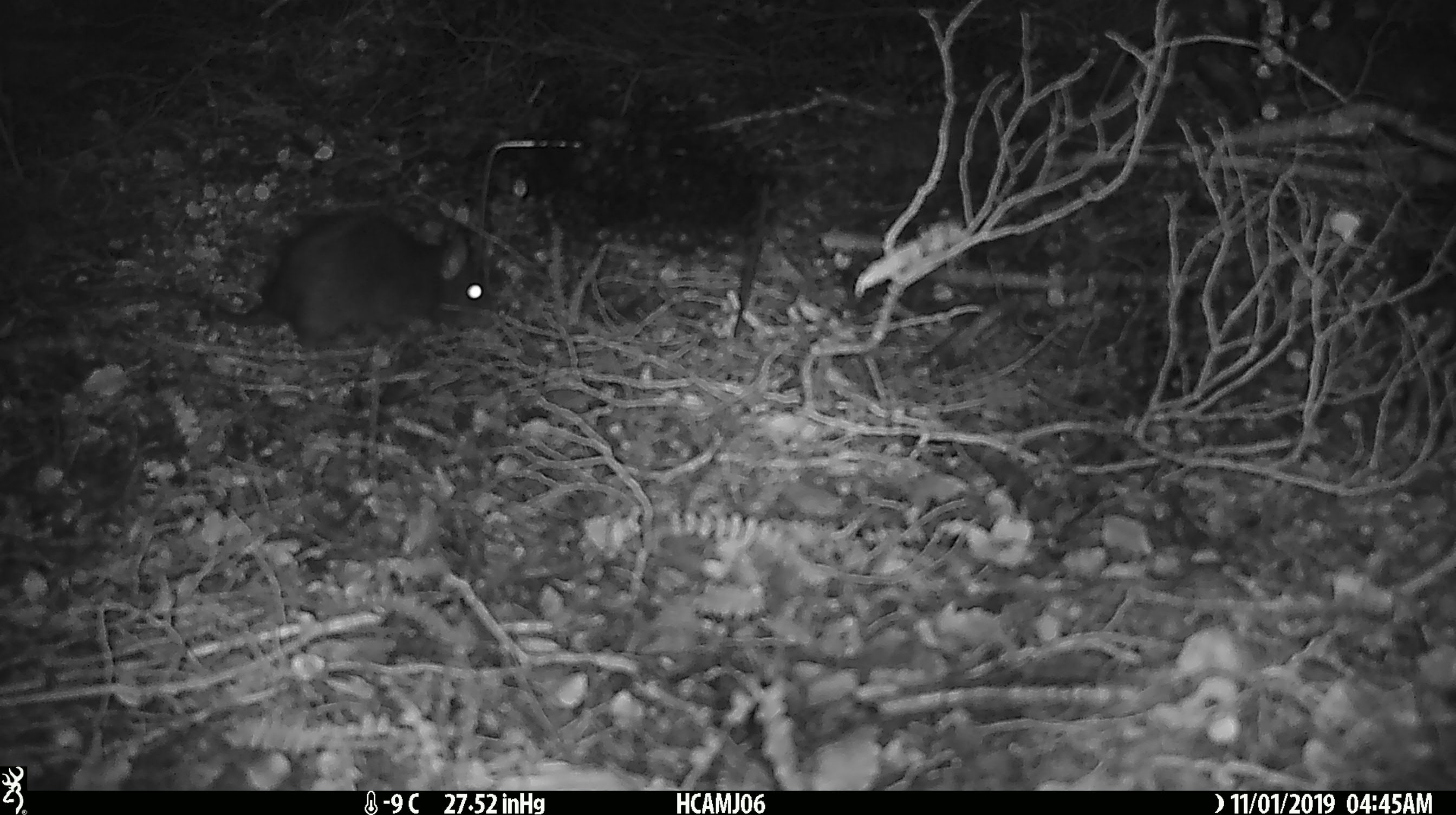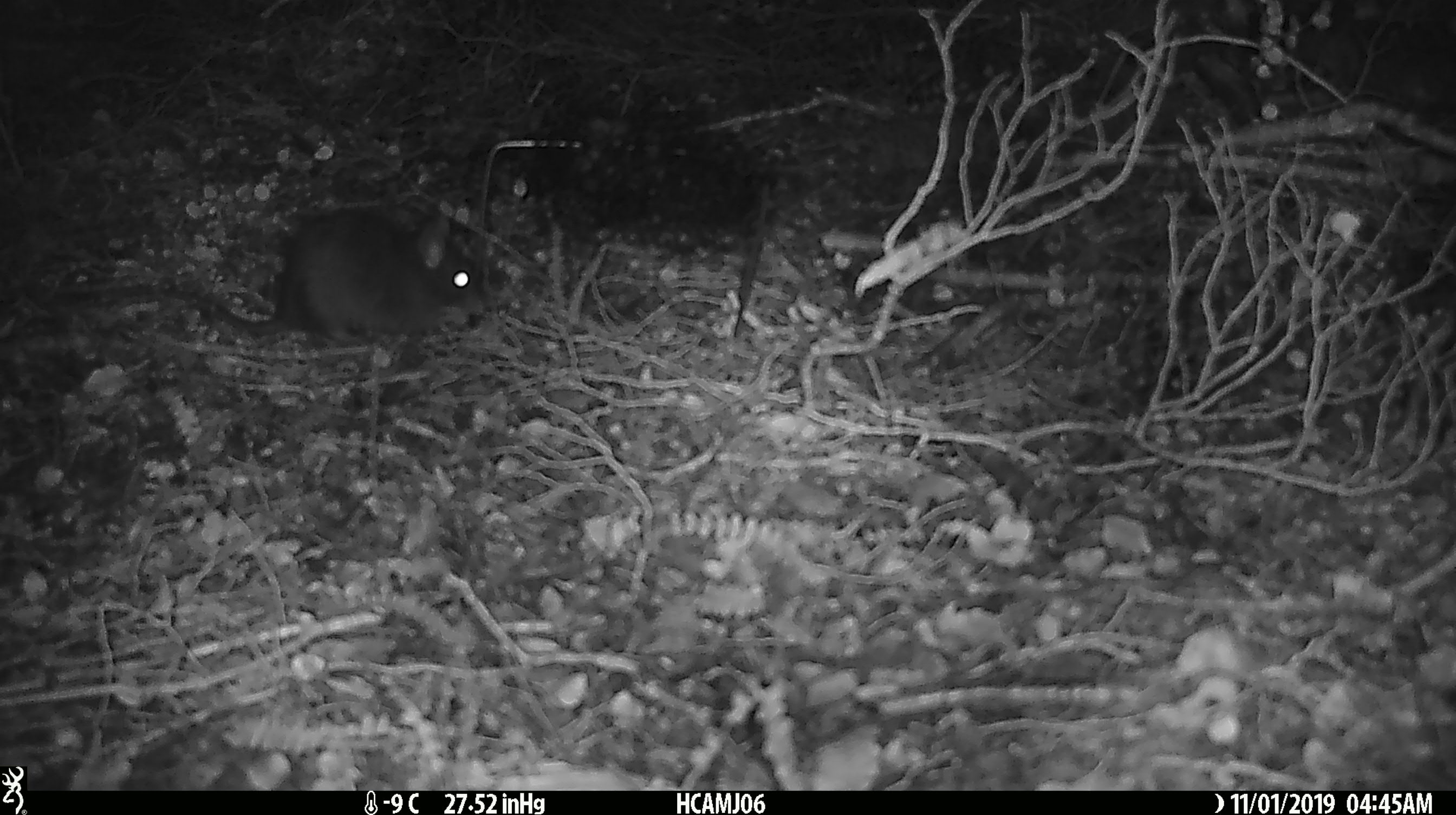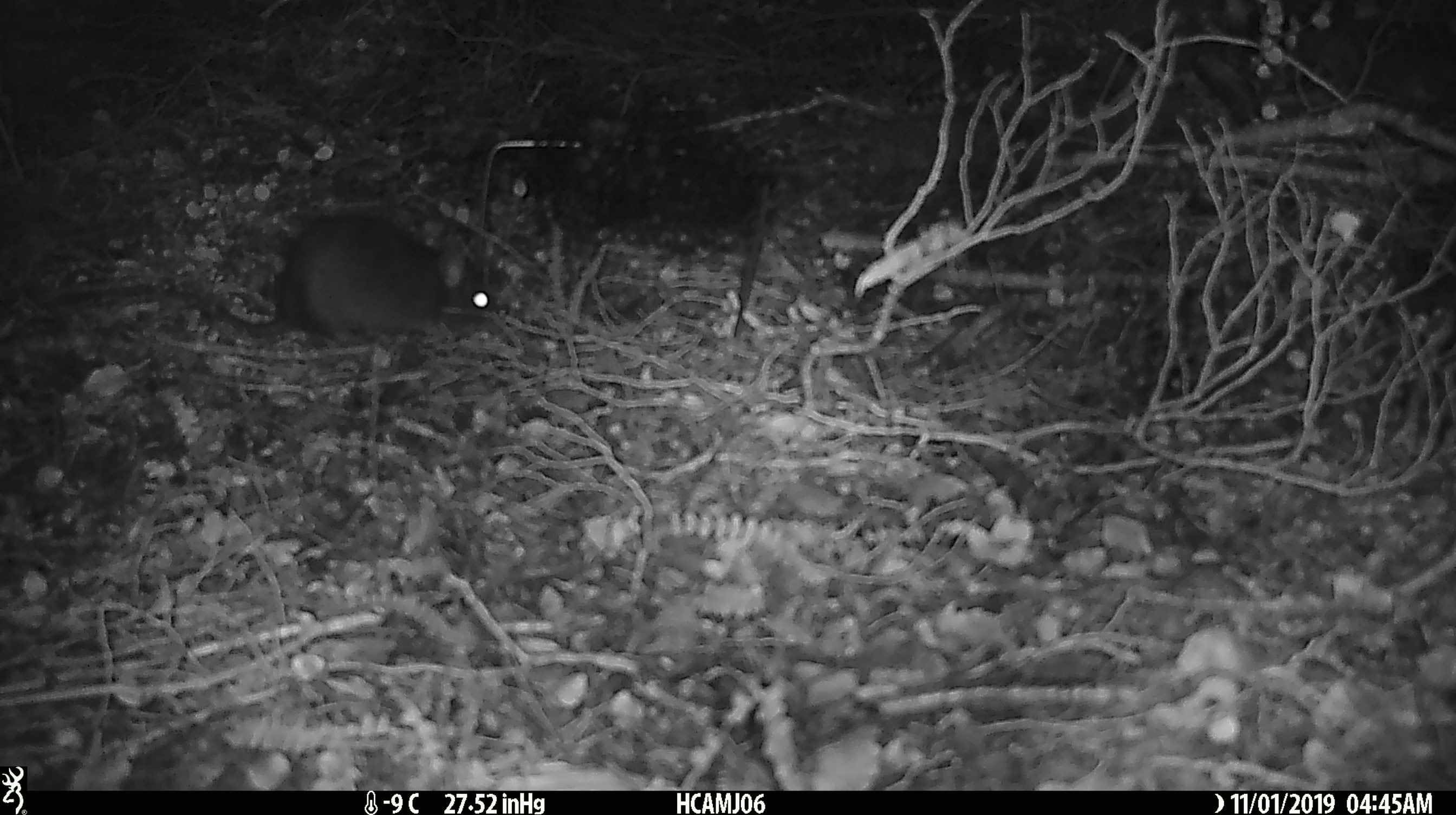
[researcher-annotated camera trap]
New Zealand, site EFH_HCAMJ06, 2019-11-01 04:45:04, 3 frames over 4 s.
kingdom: Animalia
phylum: Chordata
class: Mammalia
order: Rodentia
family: Muridae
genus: Rattus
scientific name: Rattus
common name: rat